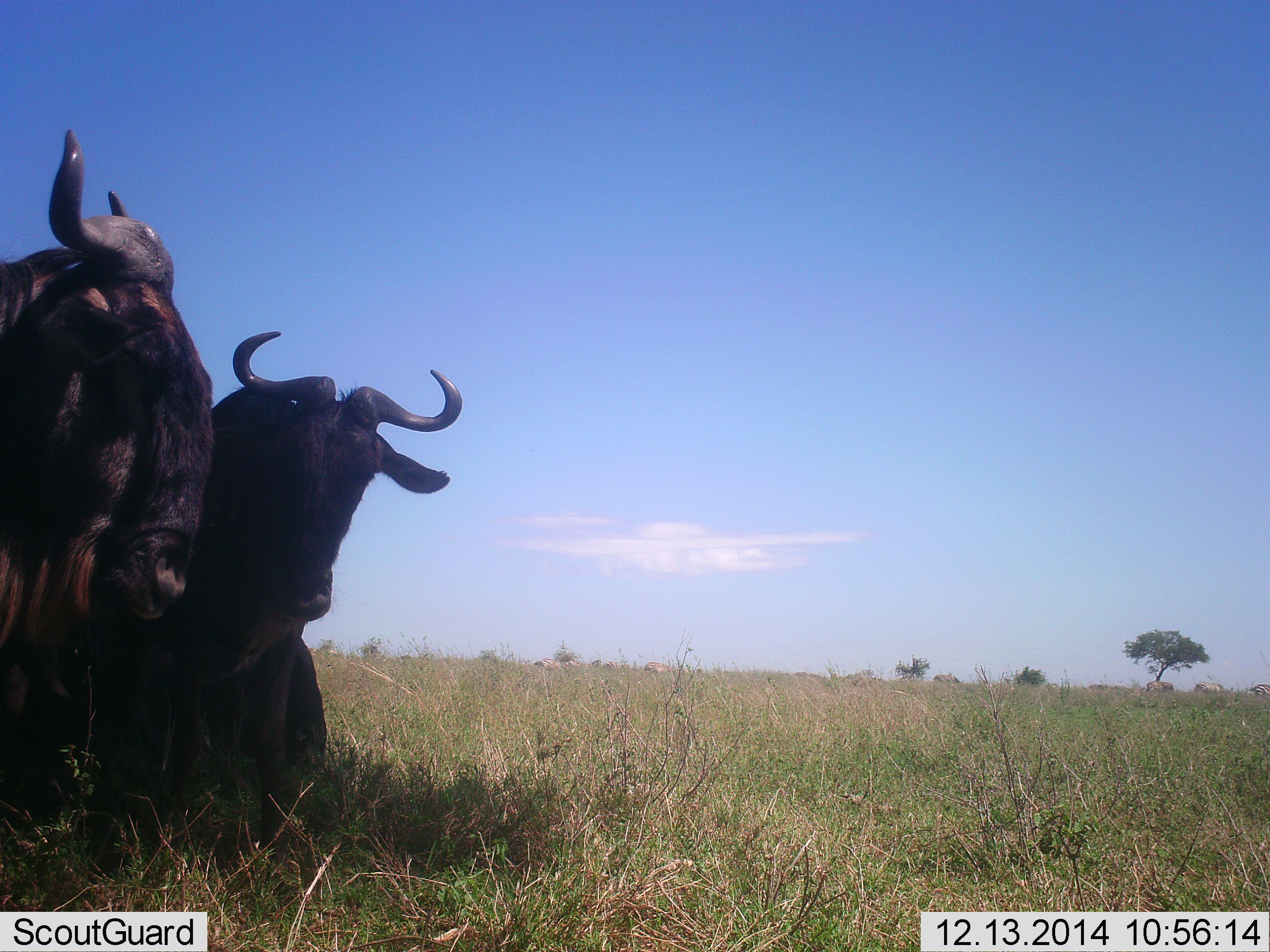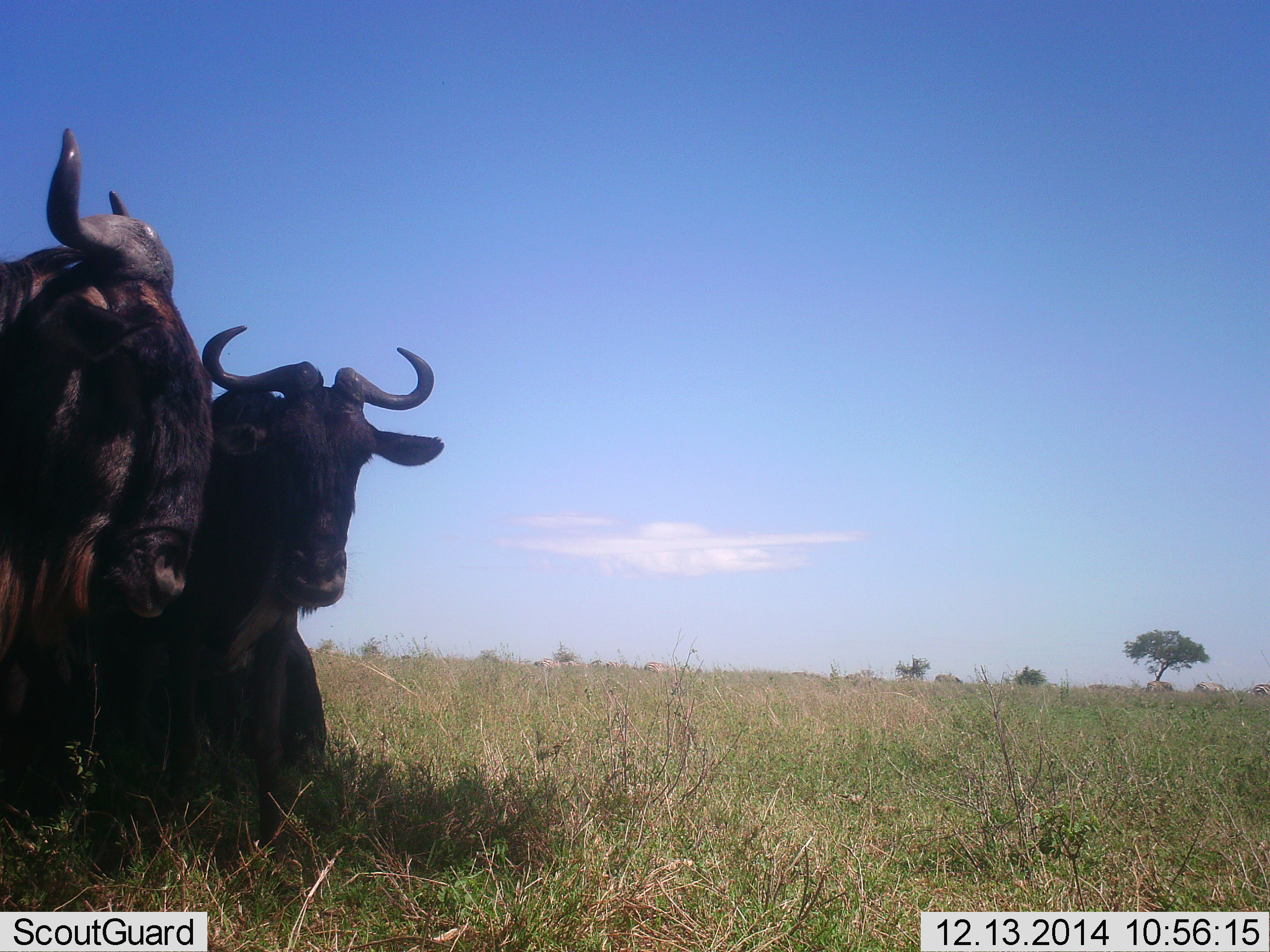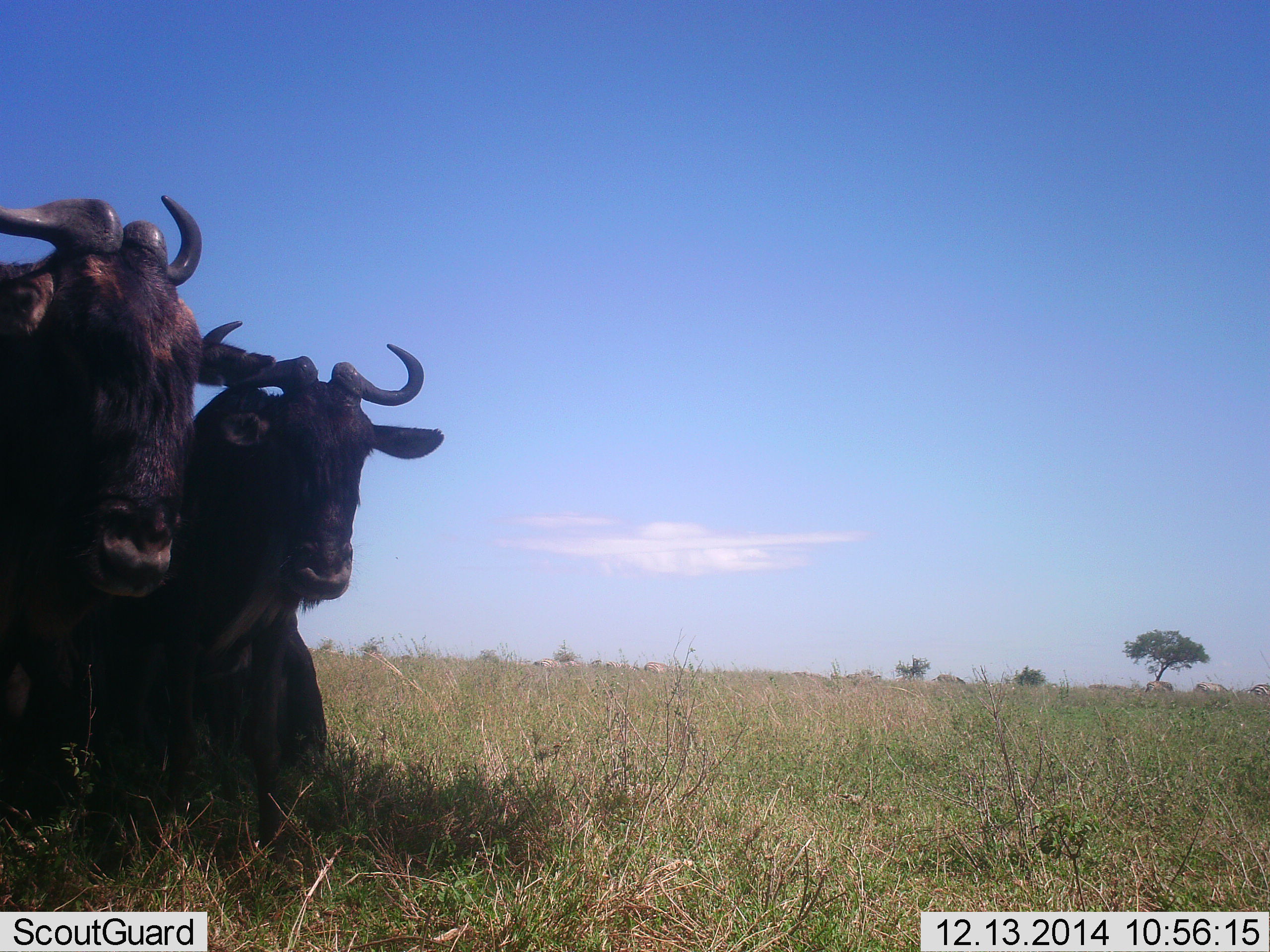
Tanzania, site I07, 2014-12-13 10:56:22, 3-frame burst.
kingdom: Animalia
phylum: Chordata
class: Mammalia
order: Artiodactyla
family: Bovidae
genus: Connochaetes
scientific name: Connochaetes taurinus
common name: blue wildebeest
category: wildebeest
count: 2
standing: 45%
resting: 82%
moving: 0%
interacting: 9%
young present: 0%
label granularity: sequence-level